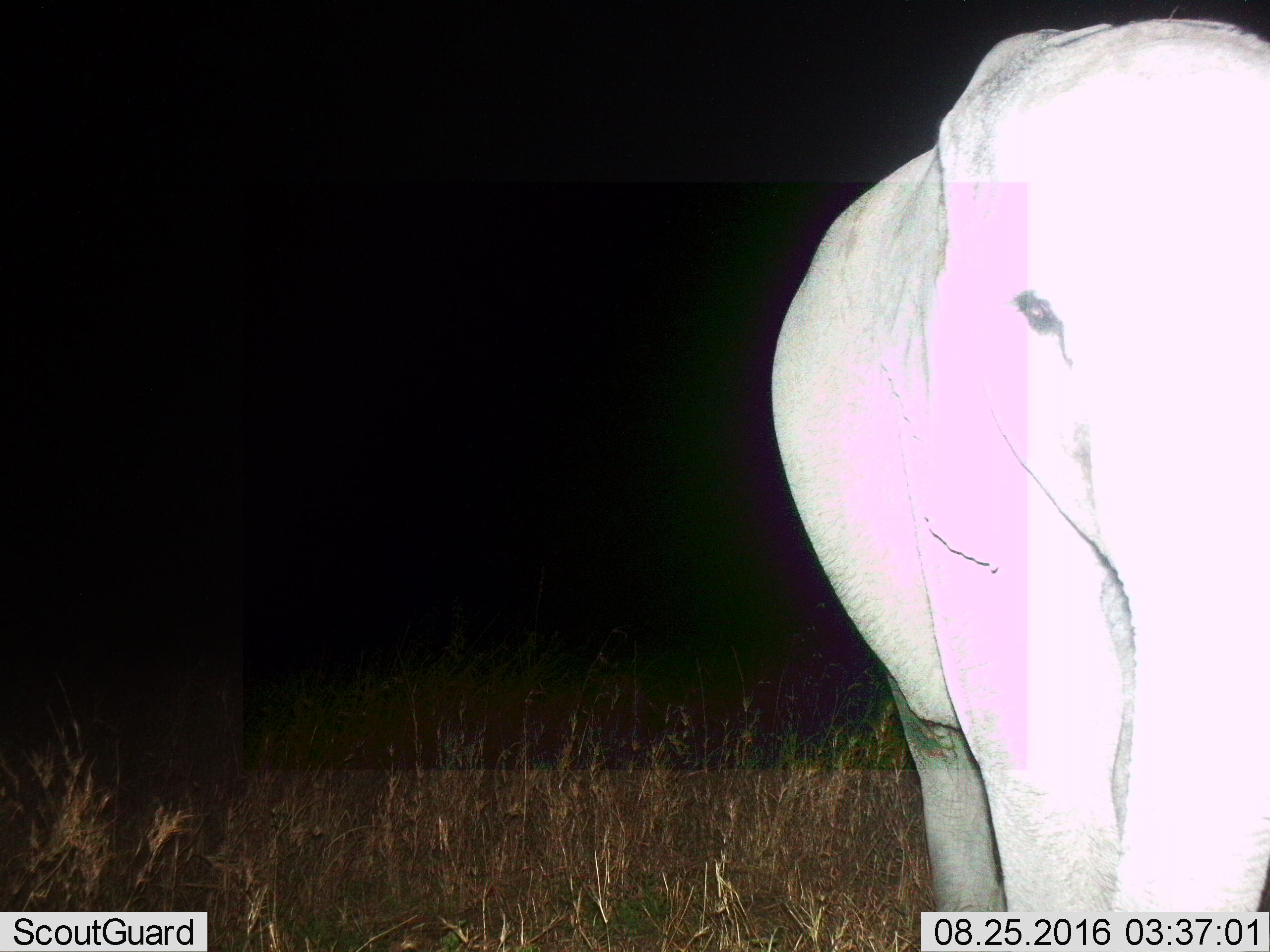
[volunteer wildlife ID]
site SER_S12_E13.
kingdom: Animalia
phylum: Chordata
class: Mammalia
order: Proboscidea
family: Elephantidae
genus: Loxodonta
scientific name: Loxodonta africana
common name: african bush elephant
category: elephant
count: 1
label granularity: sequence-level